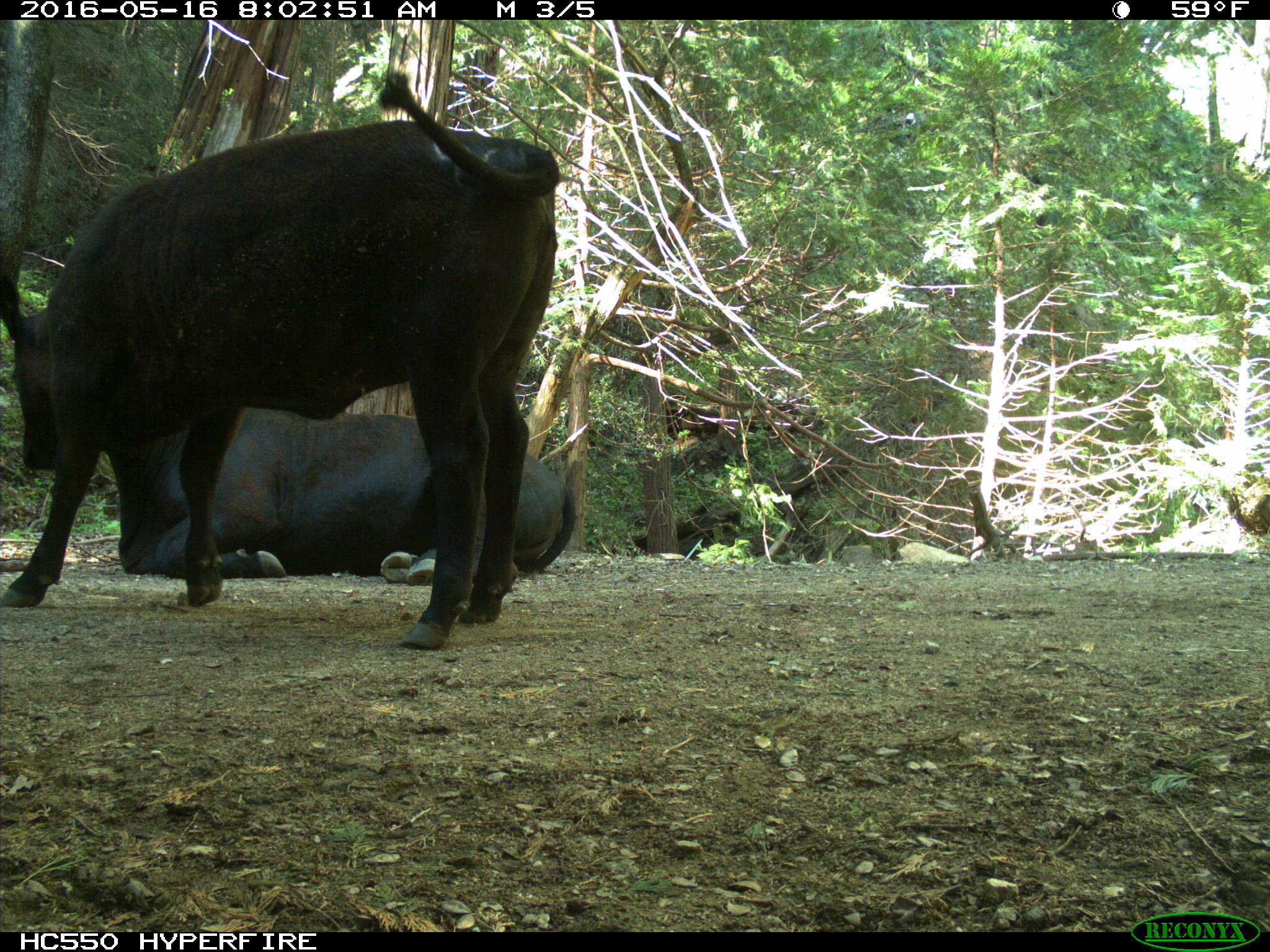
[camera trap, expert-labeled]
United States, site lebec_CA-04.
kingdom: Animalia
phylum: Chordata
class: Mammalia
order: Artiodactyla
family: Bovidae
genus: Bos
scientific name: Bos taurus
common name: domestic cow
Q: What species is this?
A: Bos taurus (domestic cow).